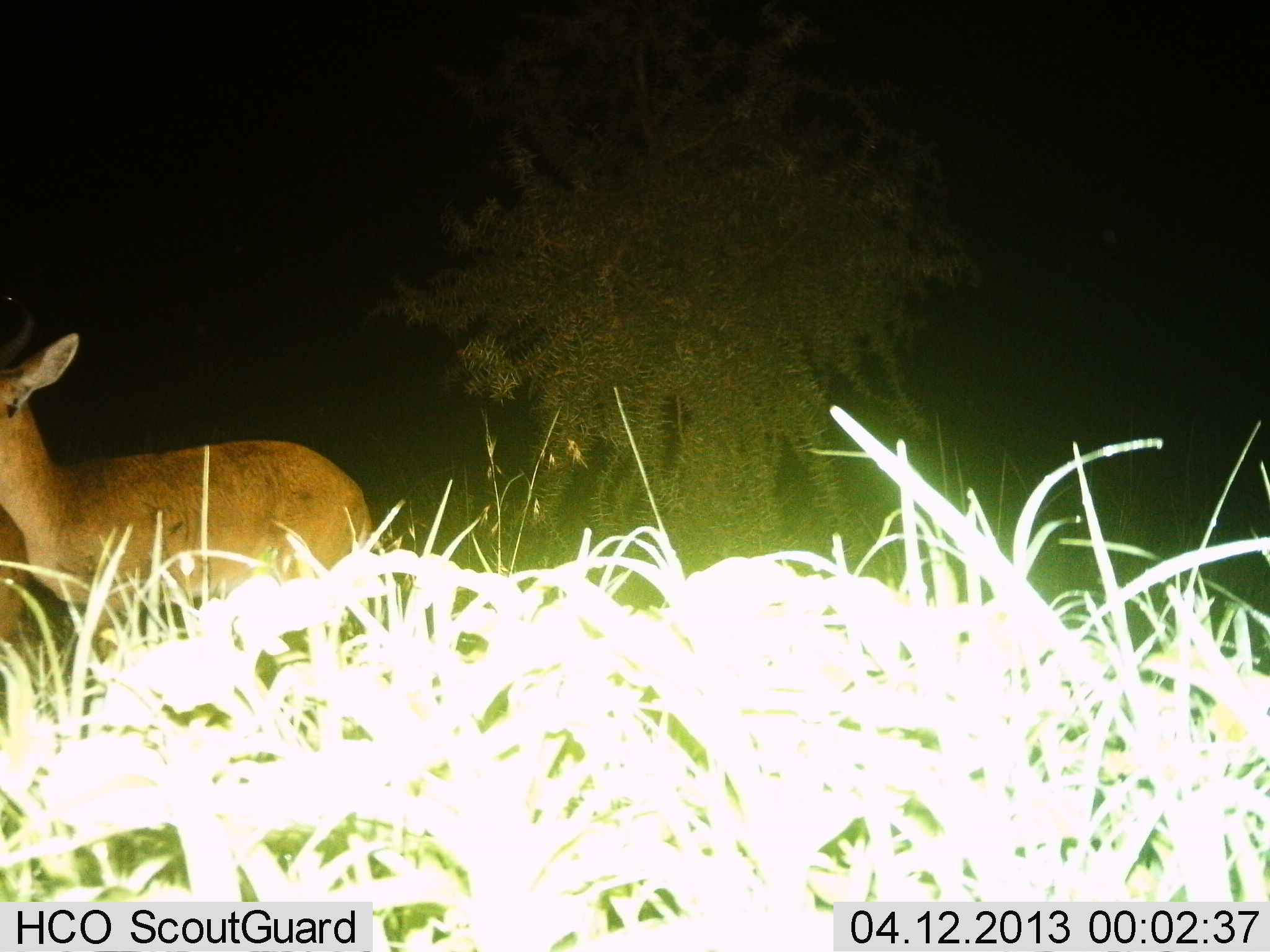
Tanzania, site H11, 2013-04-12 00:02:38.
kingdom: Animalia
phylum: Chordata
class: Mammalia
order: Artiodactyla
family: Bovidae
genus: Redunca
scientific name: Redunca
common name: reedbuck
Reedbuck (Redunca), count 1. Behavior (volunteer vote fractions): standing 88%, resting 0%, moving 12%, interacting 0%. Young present (vote fraction): 0%. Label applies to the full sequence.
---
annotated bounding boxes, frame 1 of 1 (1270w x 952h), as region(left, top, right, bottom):
animal: region(0, 313, 396, 653); region(1, 503, 36, 639)